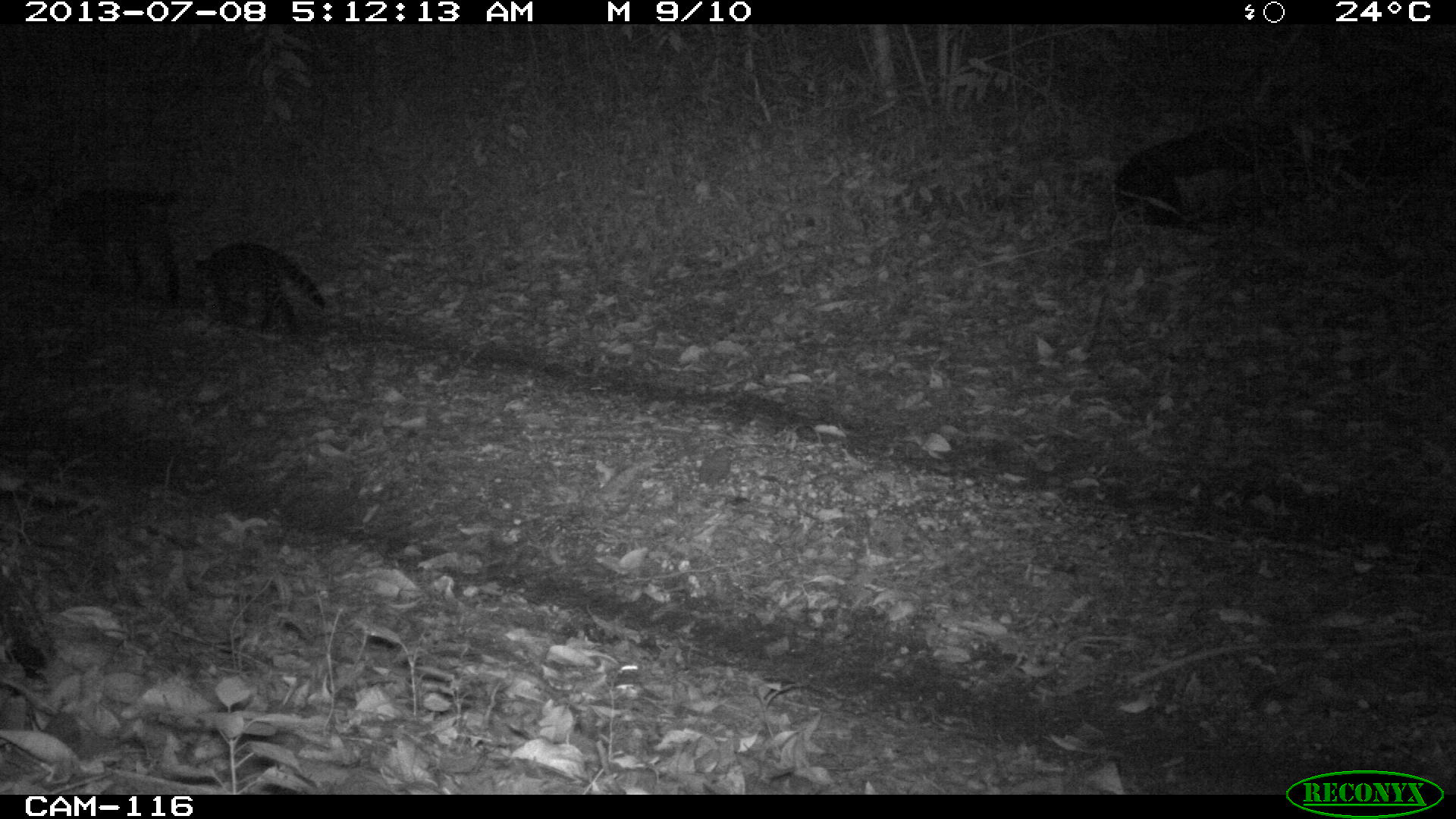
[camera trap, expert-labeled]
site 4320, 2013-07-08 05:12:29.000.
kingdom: Animalia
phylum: Chordata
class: Mammalia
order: Carnivora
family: Felidae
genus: Leopardus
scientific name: Leopardus pardalis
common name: ocelot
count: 1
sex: female